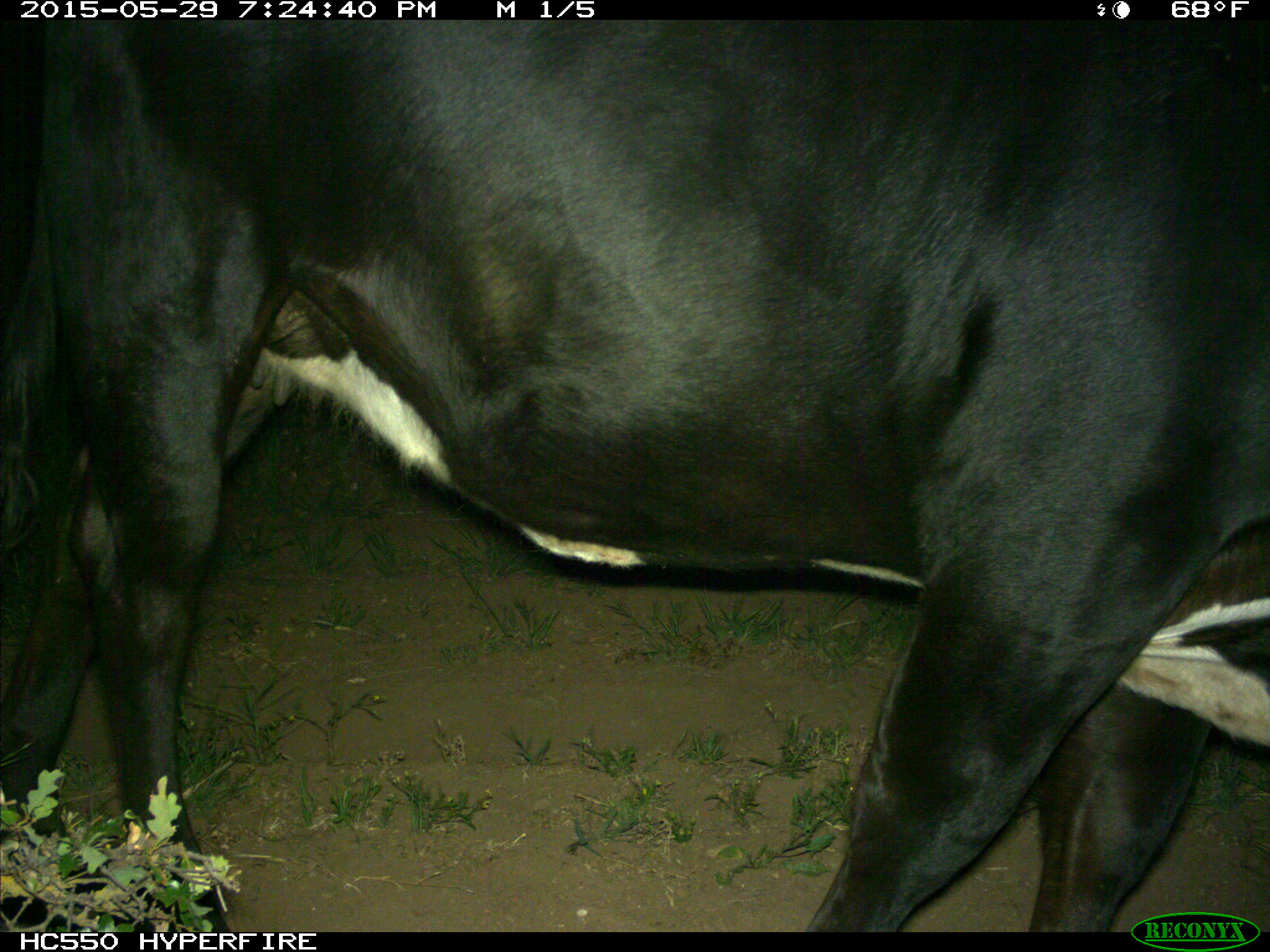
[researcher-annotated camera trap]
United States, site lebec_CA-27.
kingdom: Animalia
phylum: Chordata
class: Mammalia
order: Artiodactyla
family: Bovidae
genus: Bos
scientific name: Bos taurus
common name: domestic cow